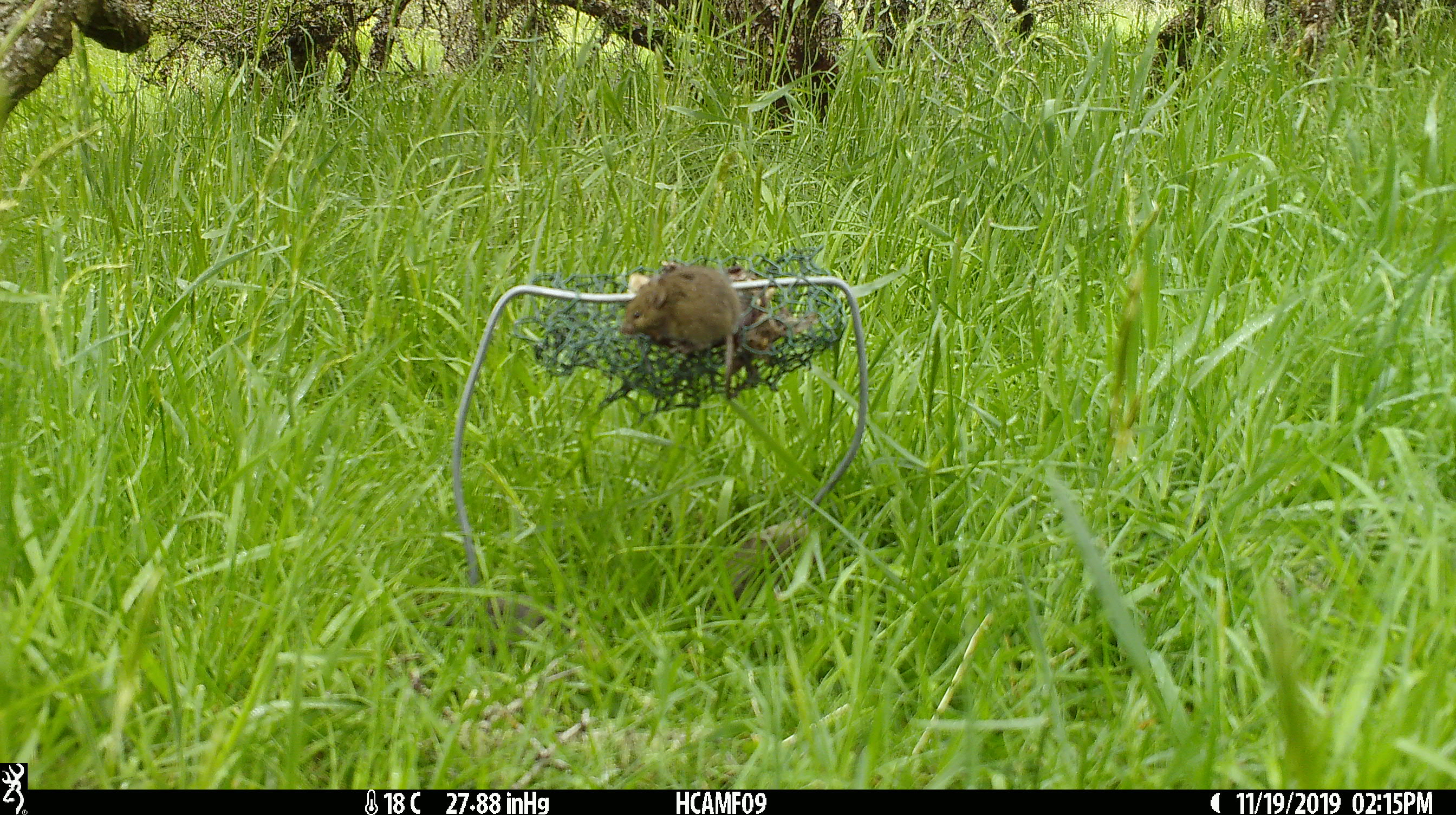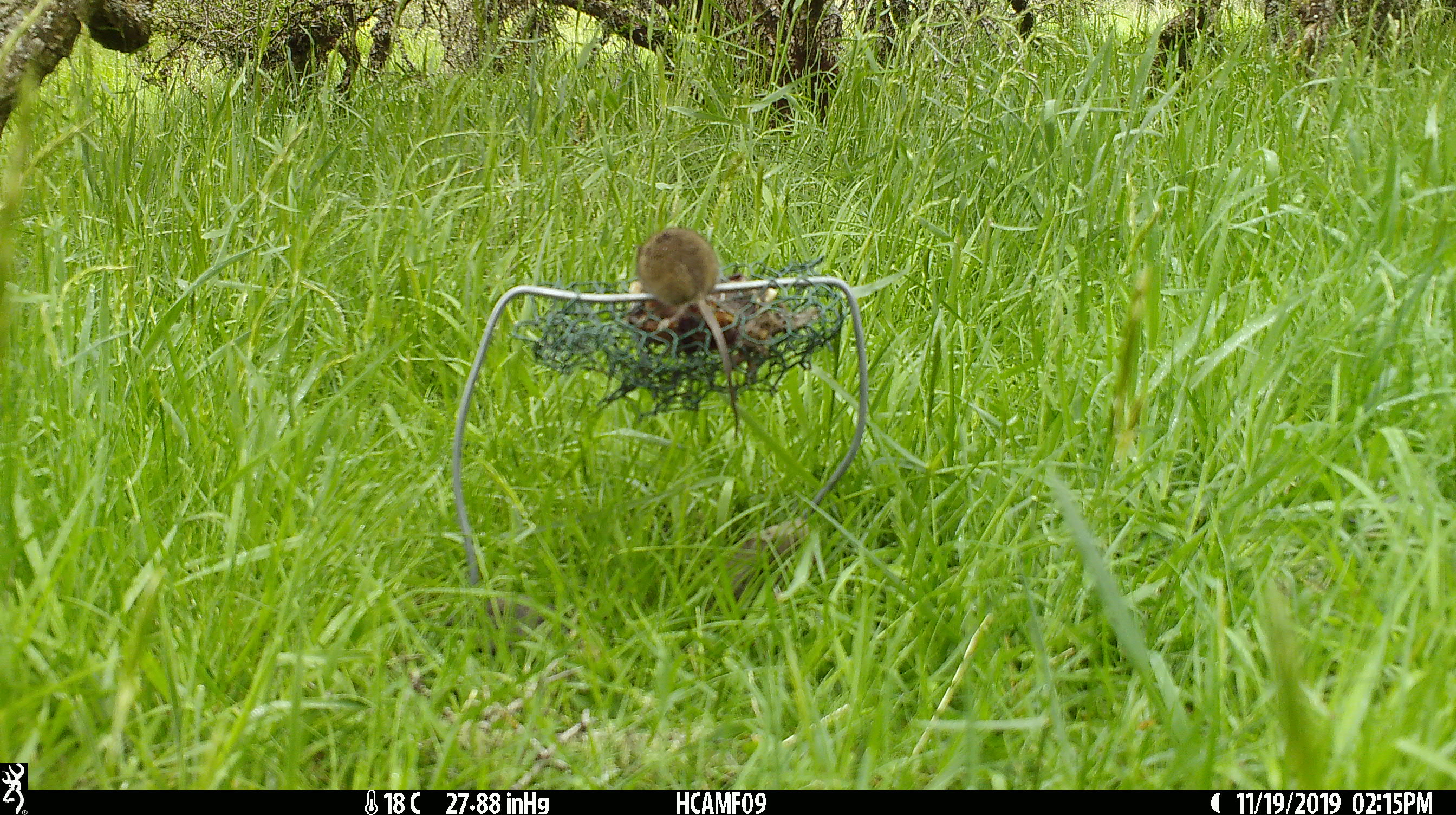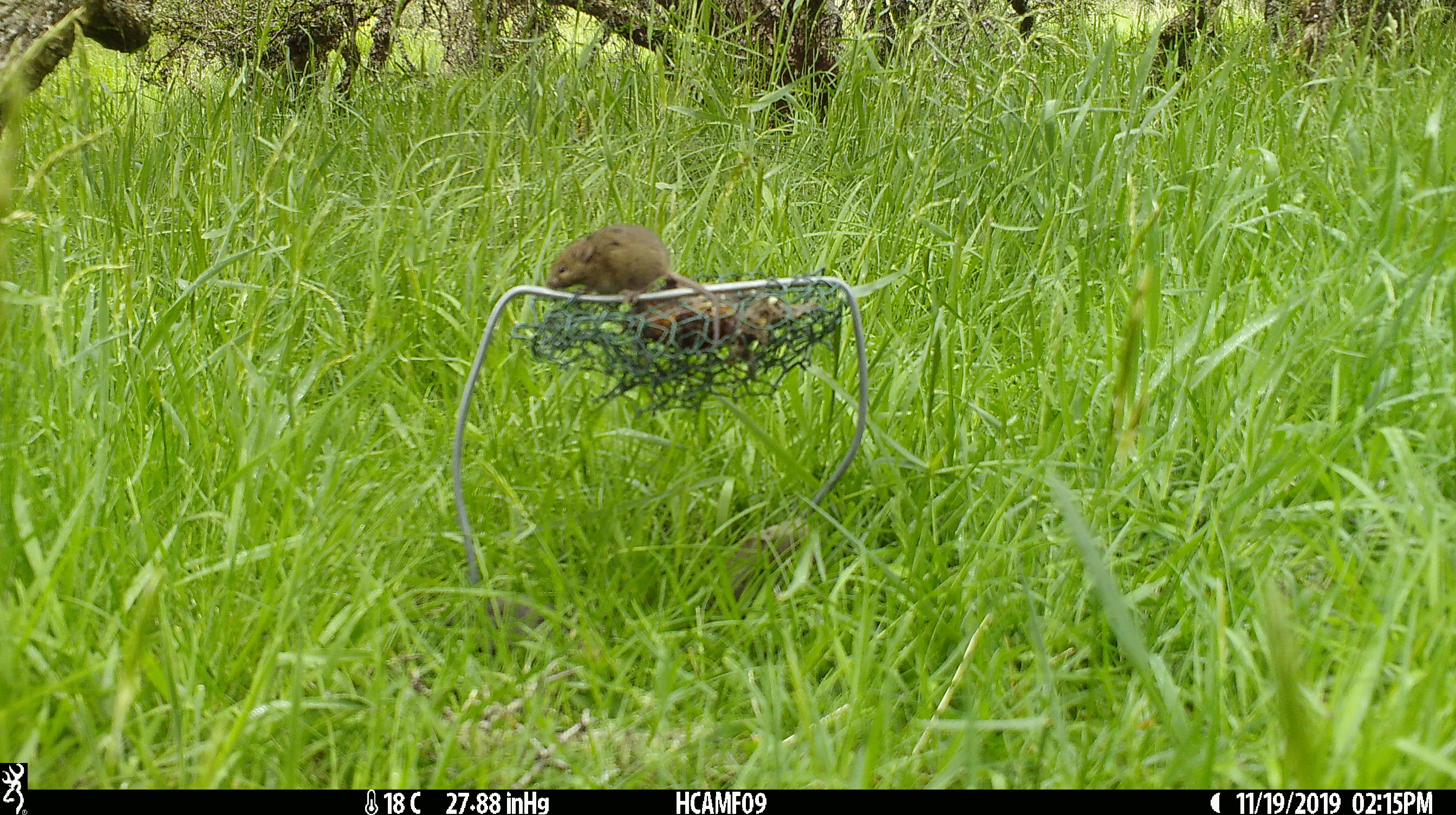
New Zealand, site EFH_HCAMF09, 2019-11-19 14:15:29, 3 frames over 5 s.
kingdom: Animalia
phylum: Chordata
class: Mammalia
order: Rodentia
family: Muridae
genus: Mus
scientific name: Mus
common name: mouse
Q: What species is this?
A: Mouse (Mus).